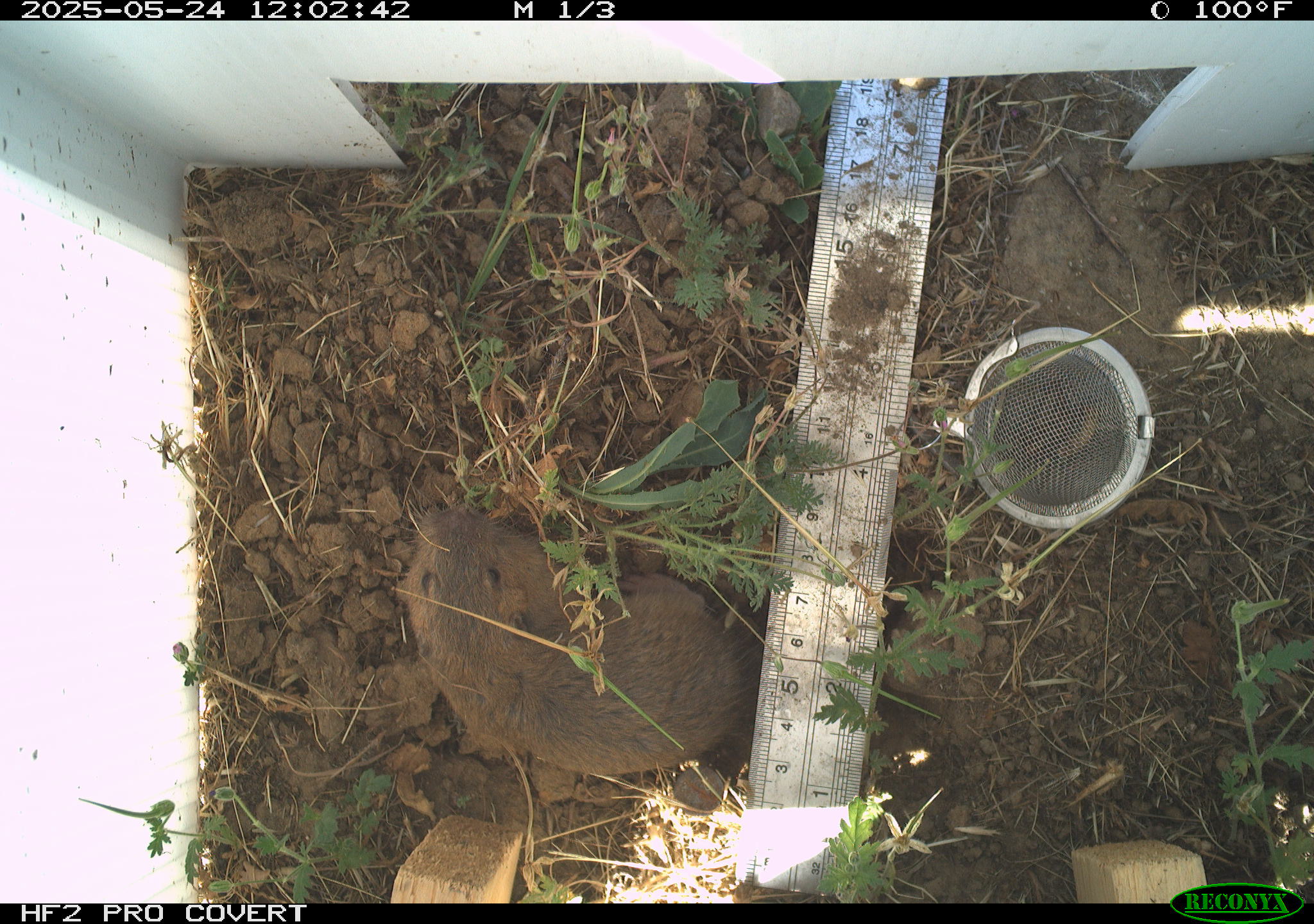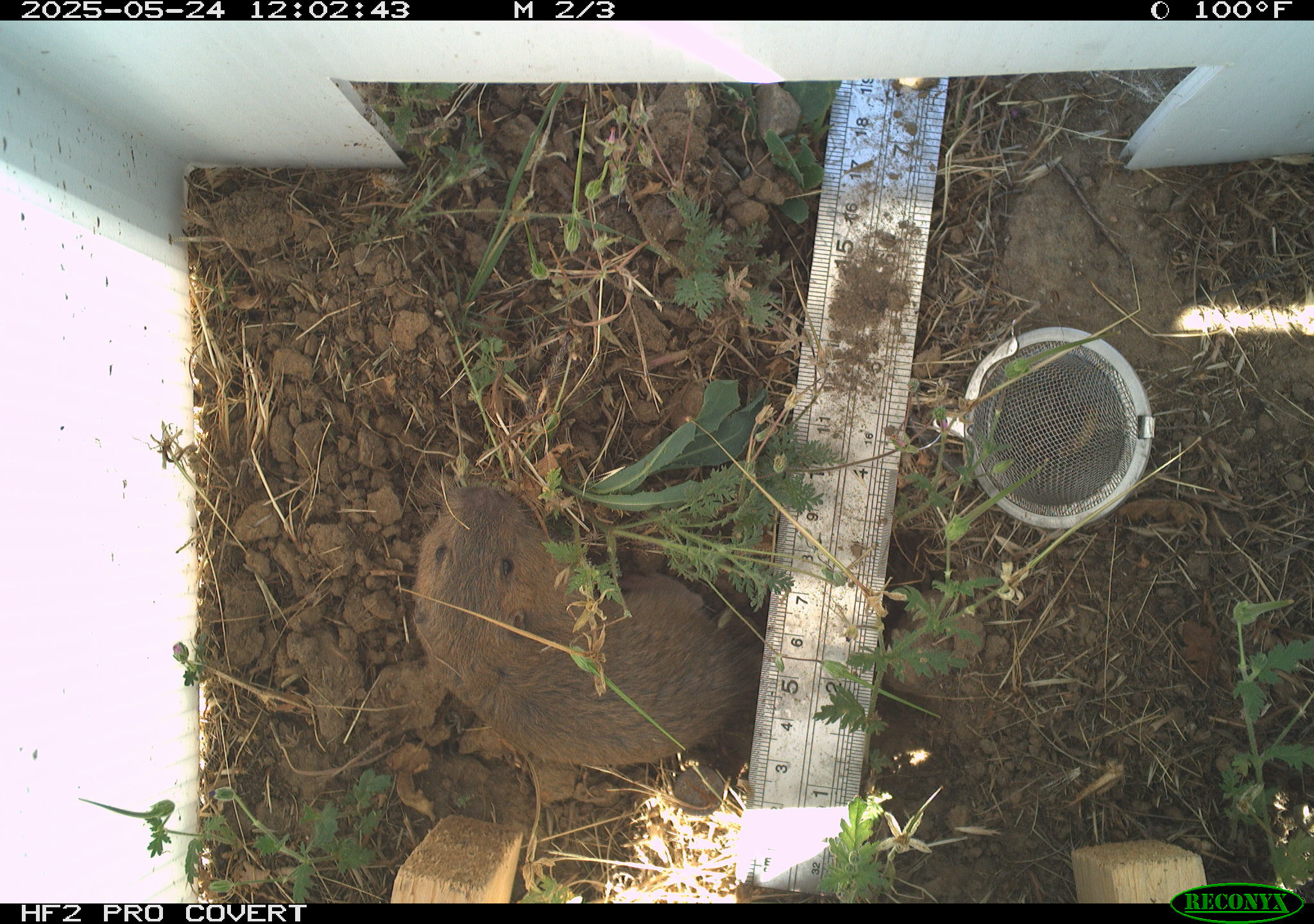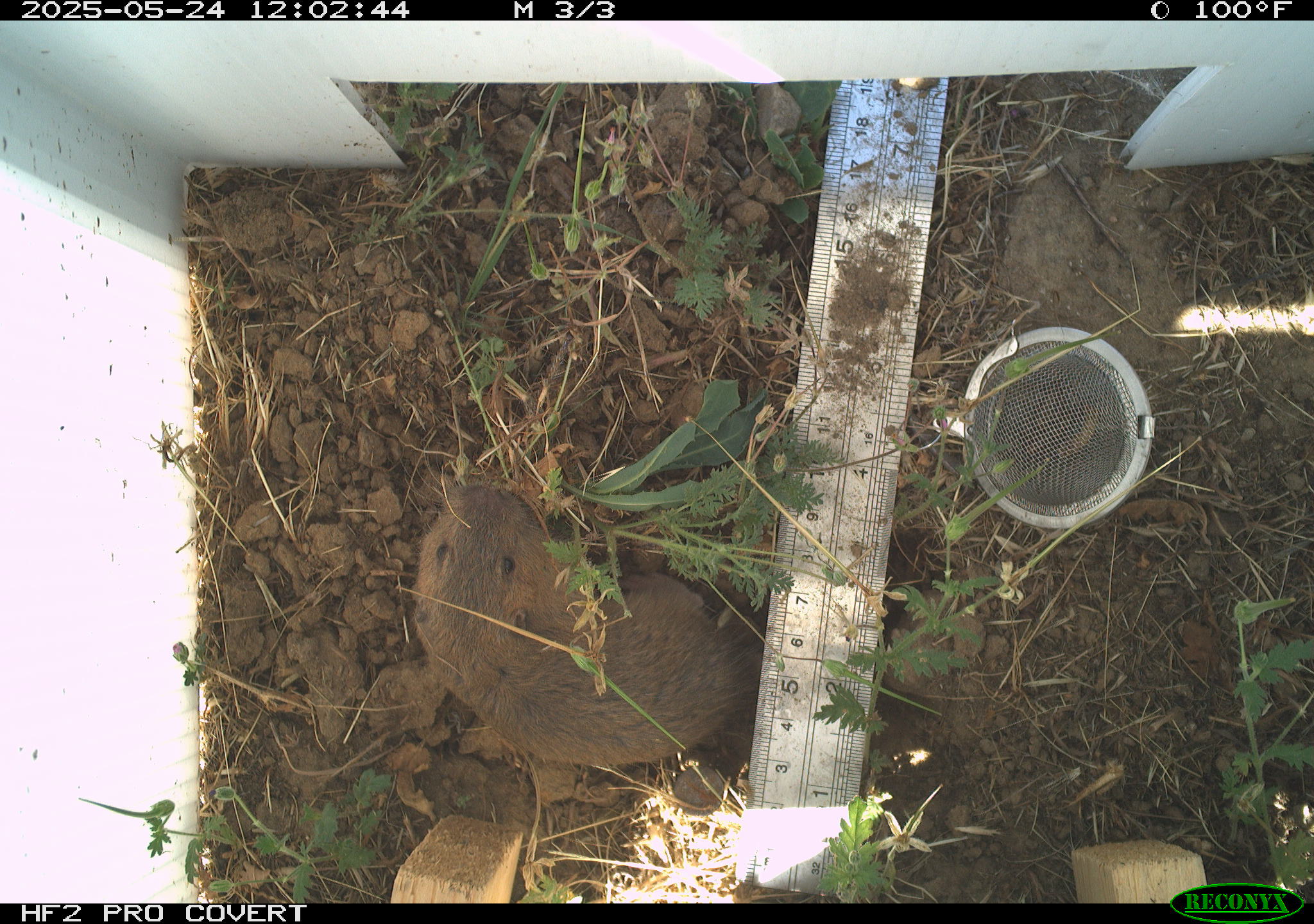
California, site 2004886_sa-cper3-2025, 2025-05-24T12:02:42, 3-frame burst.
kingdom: Animalia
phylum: Chordata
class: Mammalia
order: Rodentia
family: Cricetidae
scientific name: Arvicolinae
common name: voles, lemmings, and muskrats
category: arvicolinae subfamily